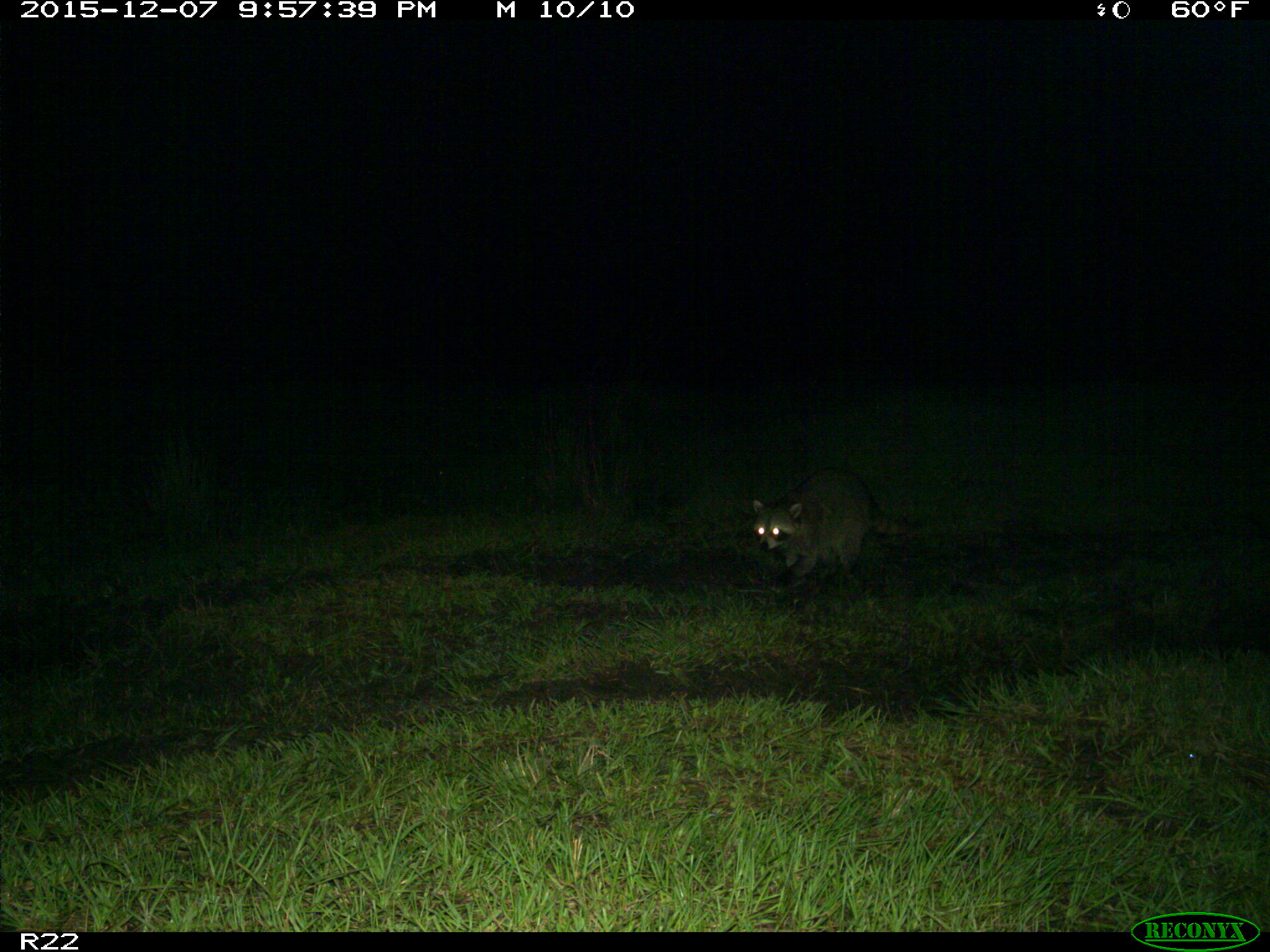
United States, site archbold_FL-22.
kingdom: Animalia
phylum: Chordata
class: Mammalia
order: Carnivora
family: Procyonidae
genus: Procyon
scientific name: Procyon lotor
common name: common raccoon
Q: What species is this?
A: Procyon lotor (common raccoon).